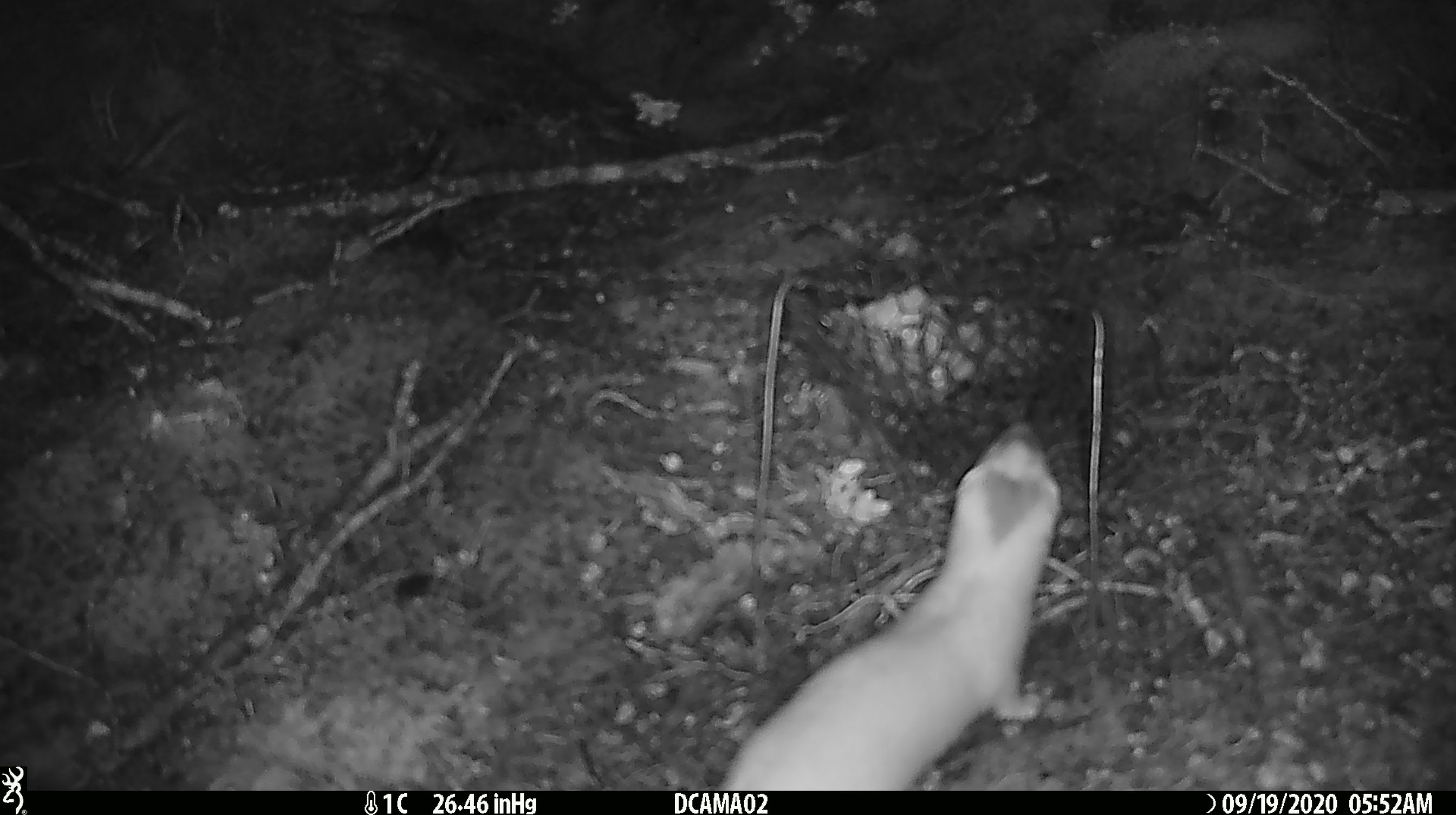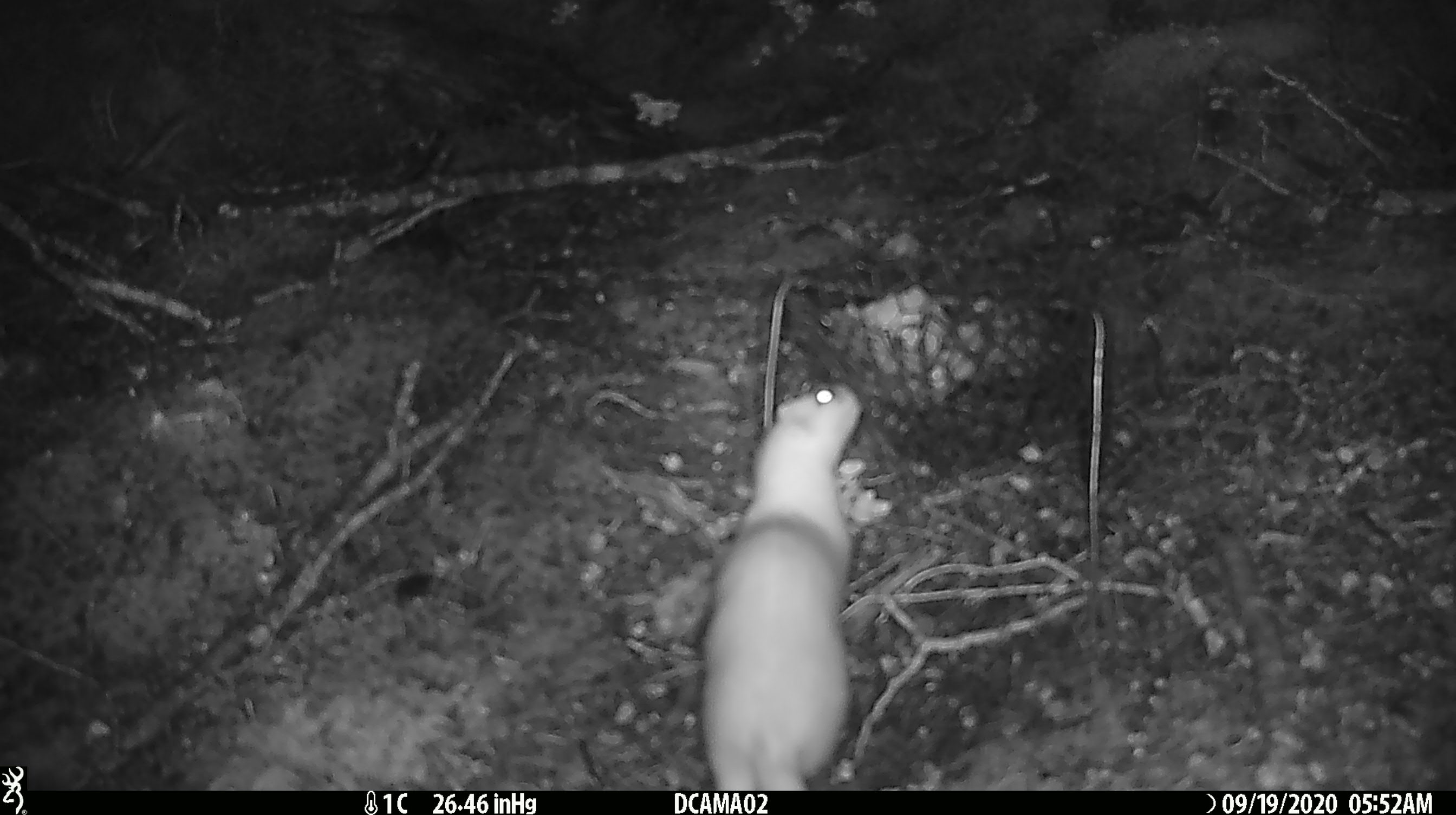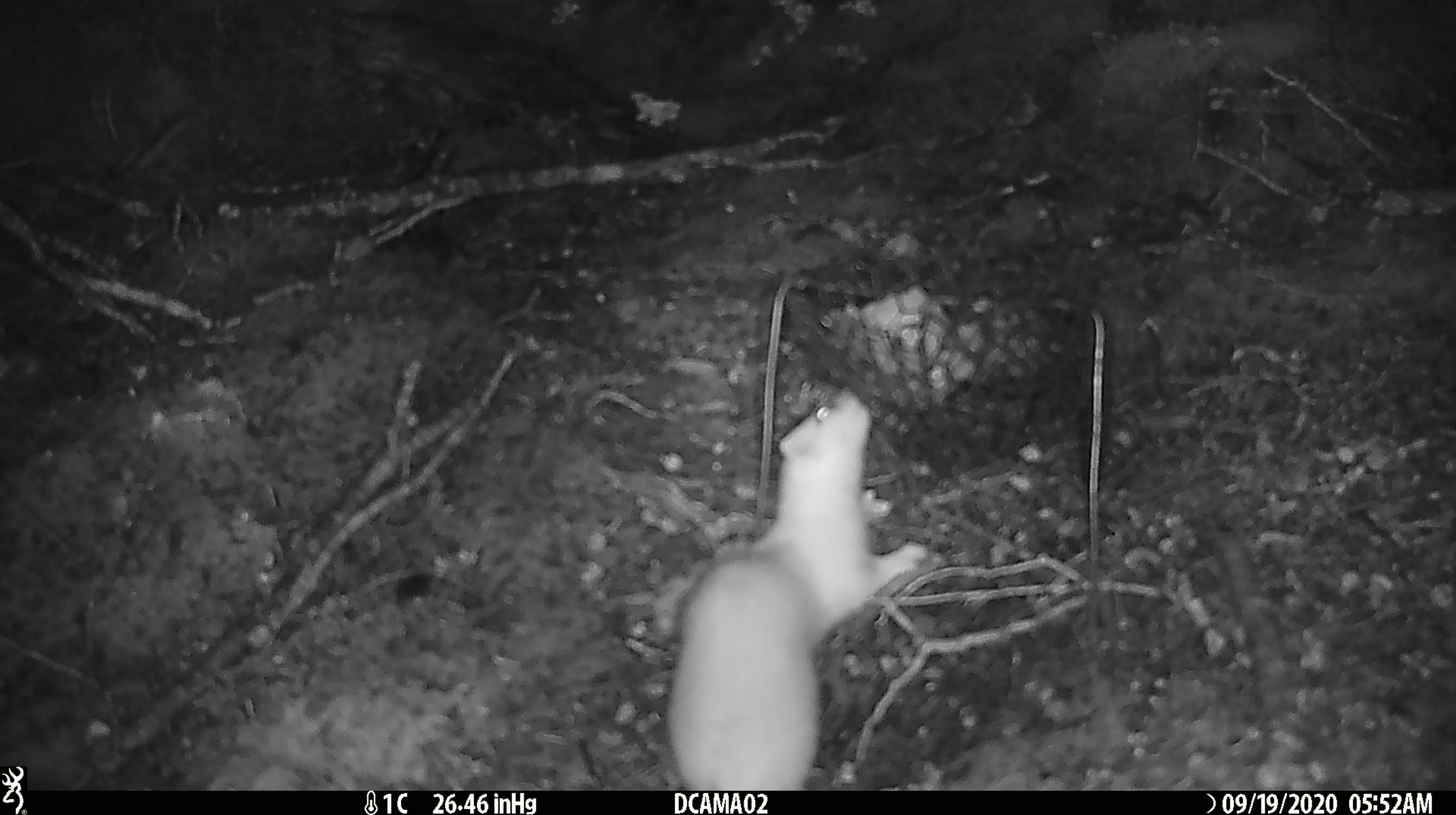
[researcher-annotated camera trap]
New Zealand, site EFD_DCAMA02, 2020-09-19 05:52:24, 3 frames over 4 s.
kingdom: Animalia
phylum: Chordata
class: Mammalia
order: Carnivora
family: Mustelidae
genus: Mustela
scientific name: Mustela erminea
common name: stoat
Stoat (Mustela erminea).